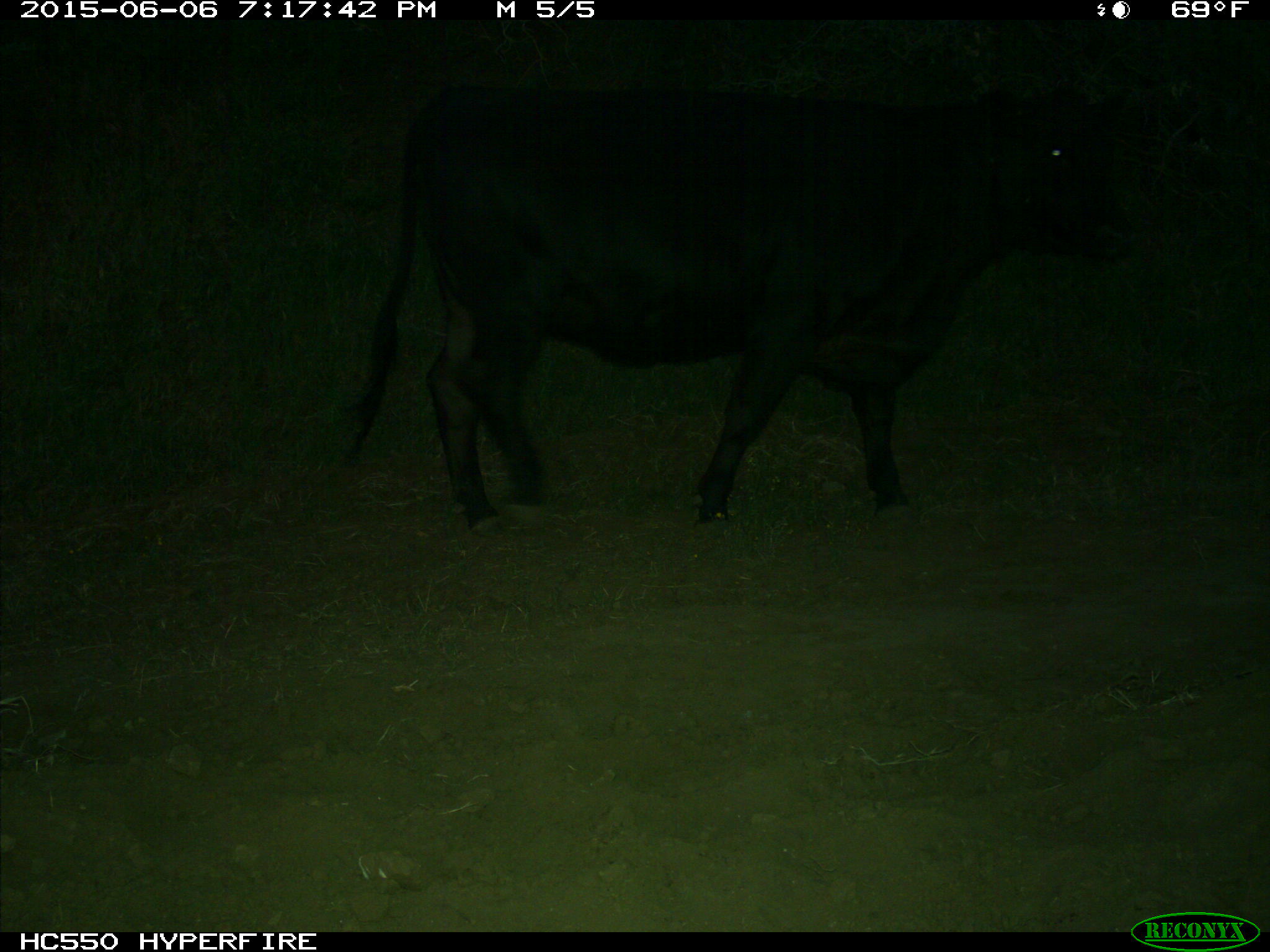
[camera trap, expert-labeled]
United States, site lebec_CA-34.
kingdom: Animalia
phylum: Chordata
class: Mammalia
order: Artiodactyla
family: Bovidae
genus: Bos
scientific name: Bos taurus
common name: domestic cow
Bos taurus (domestic cow).